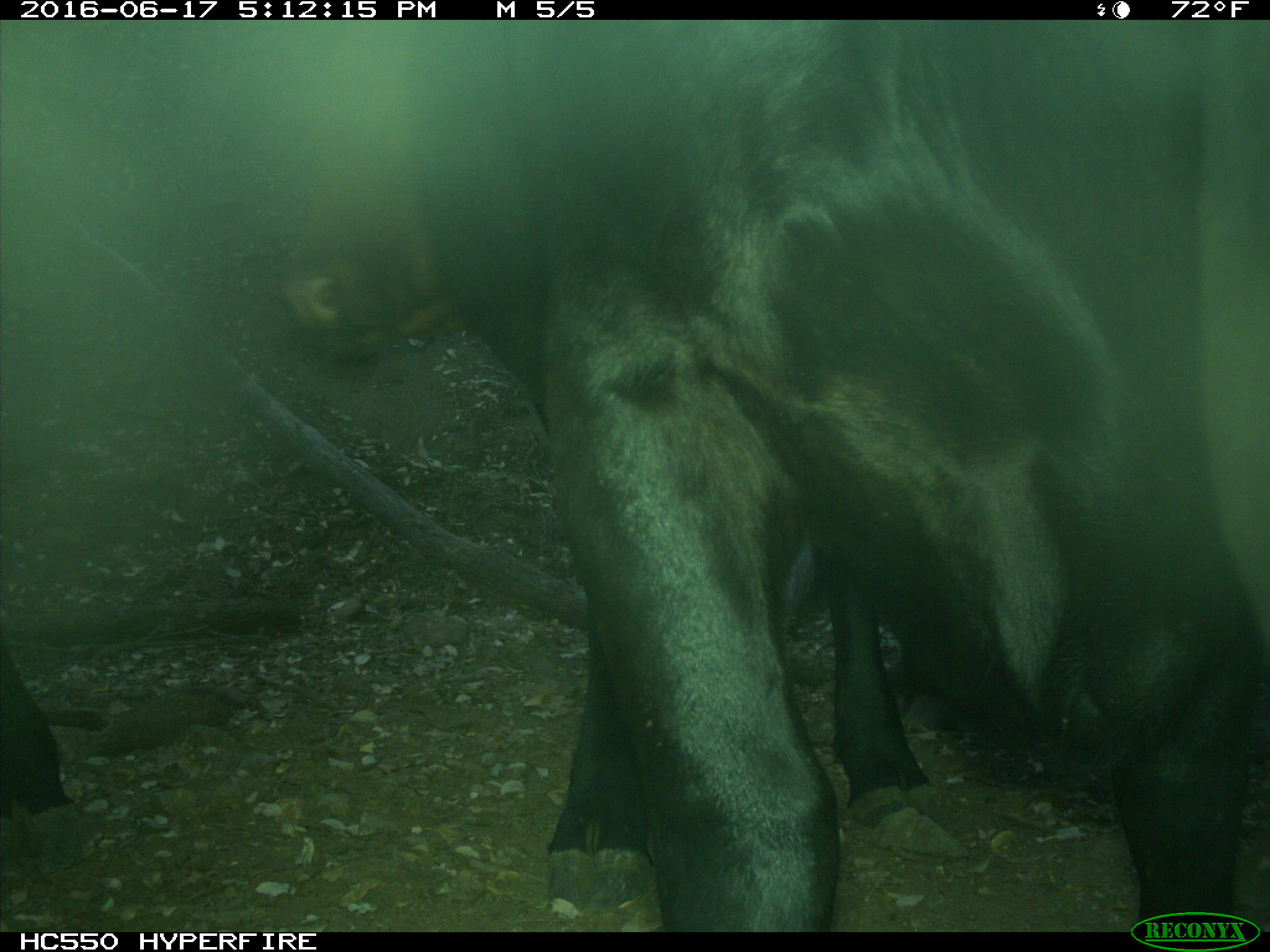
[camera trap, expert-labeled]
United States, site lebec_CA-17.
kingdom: Animalia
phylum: Chordata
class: Mammalia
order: Artiodactyla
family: Bovidae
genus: Bos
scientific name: Bos taurus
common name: domestic cow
Bos taurus (domestic cow).